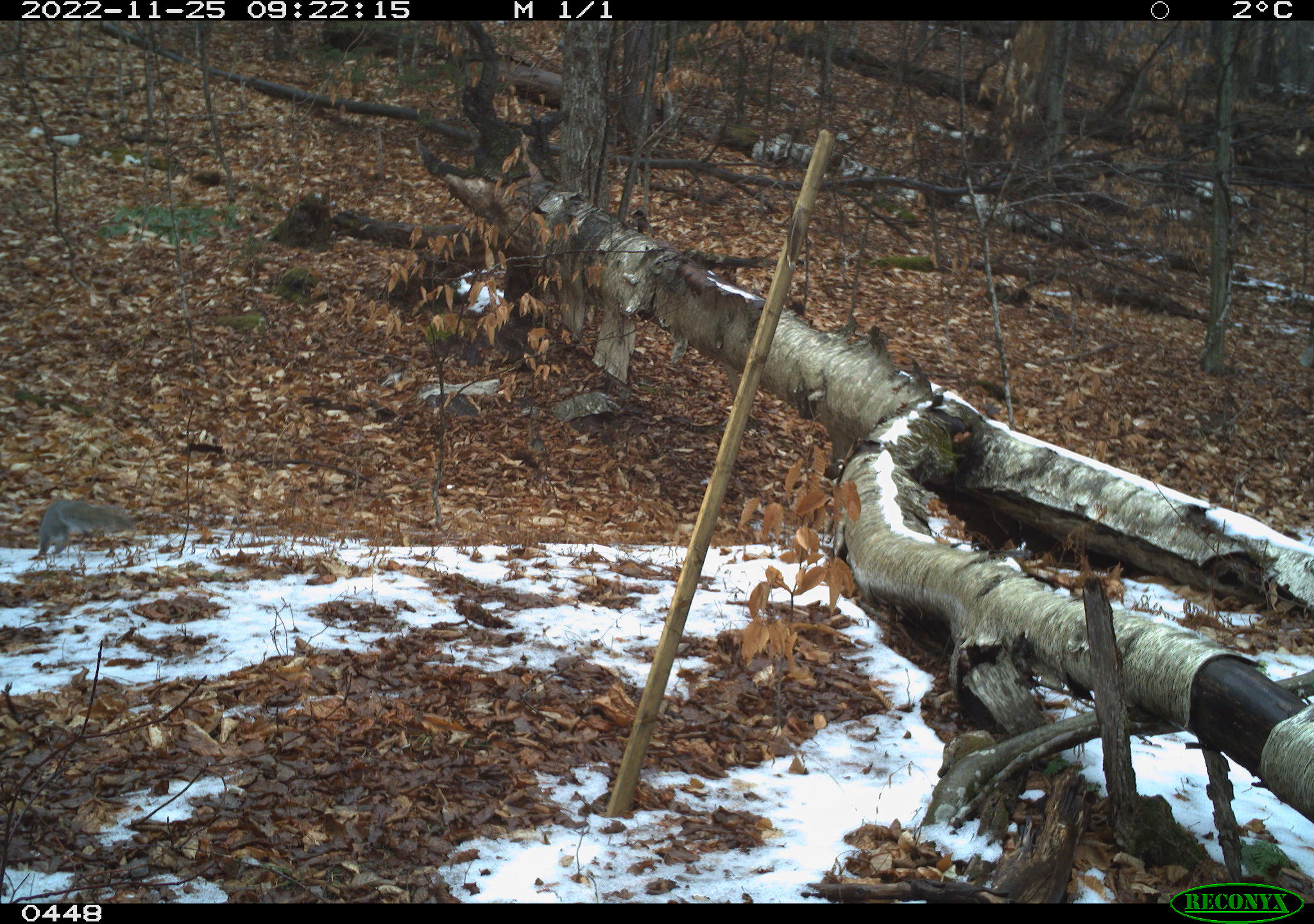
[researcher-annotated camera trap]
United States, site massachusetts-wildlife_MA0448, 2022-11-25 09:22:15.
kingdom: Animalia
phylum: Chordata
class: Mammalia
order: Rodentia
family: Sciuridae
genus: Sciurus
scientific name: Sciurus carolinensis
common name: gray squirrel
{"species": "gray squirrel (Sciurus carolinensis)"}